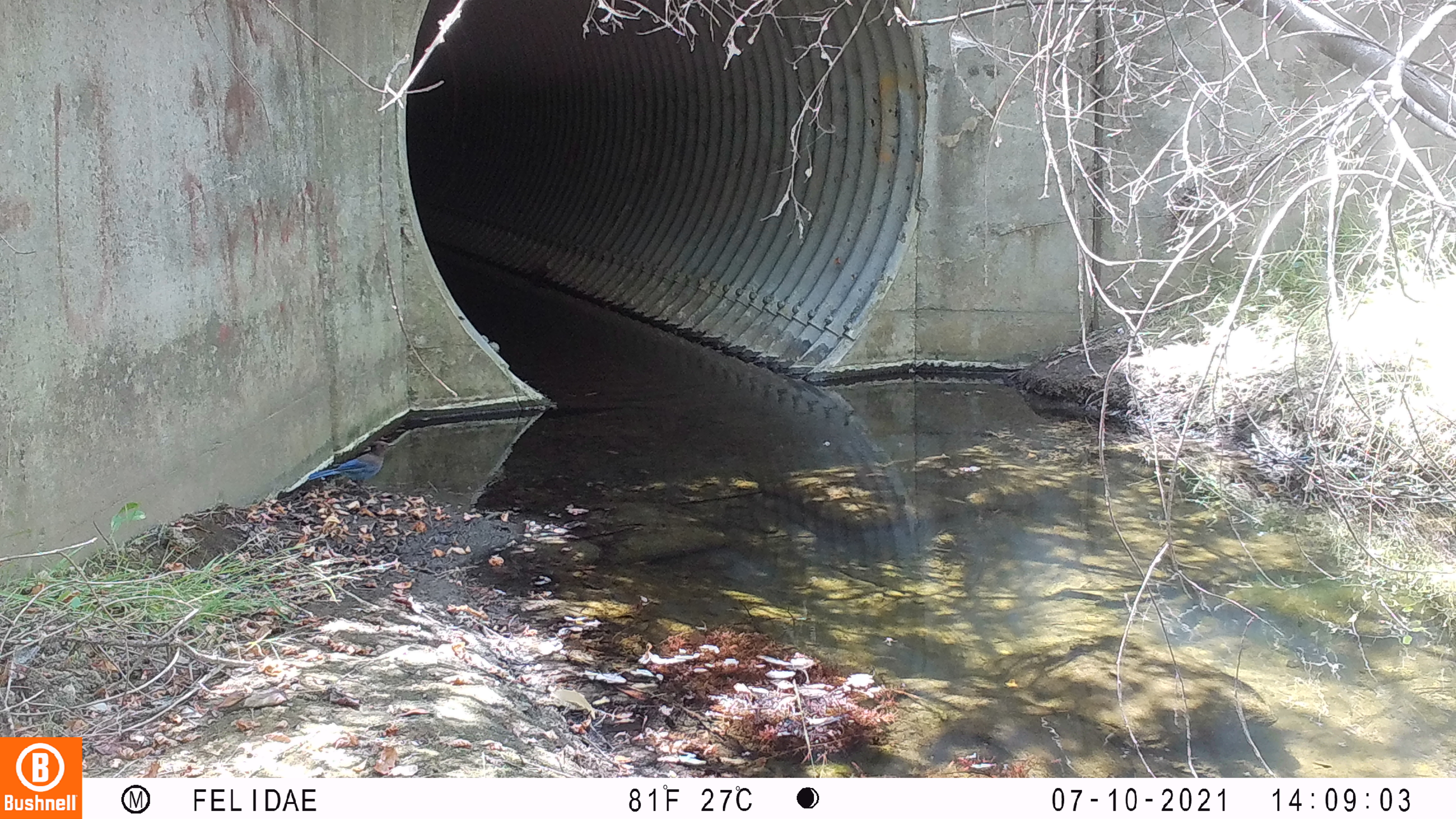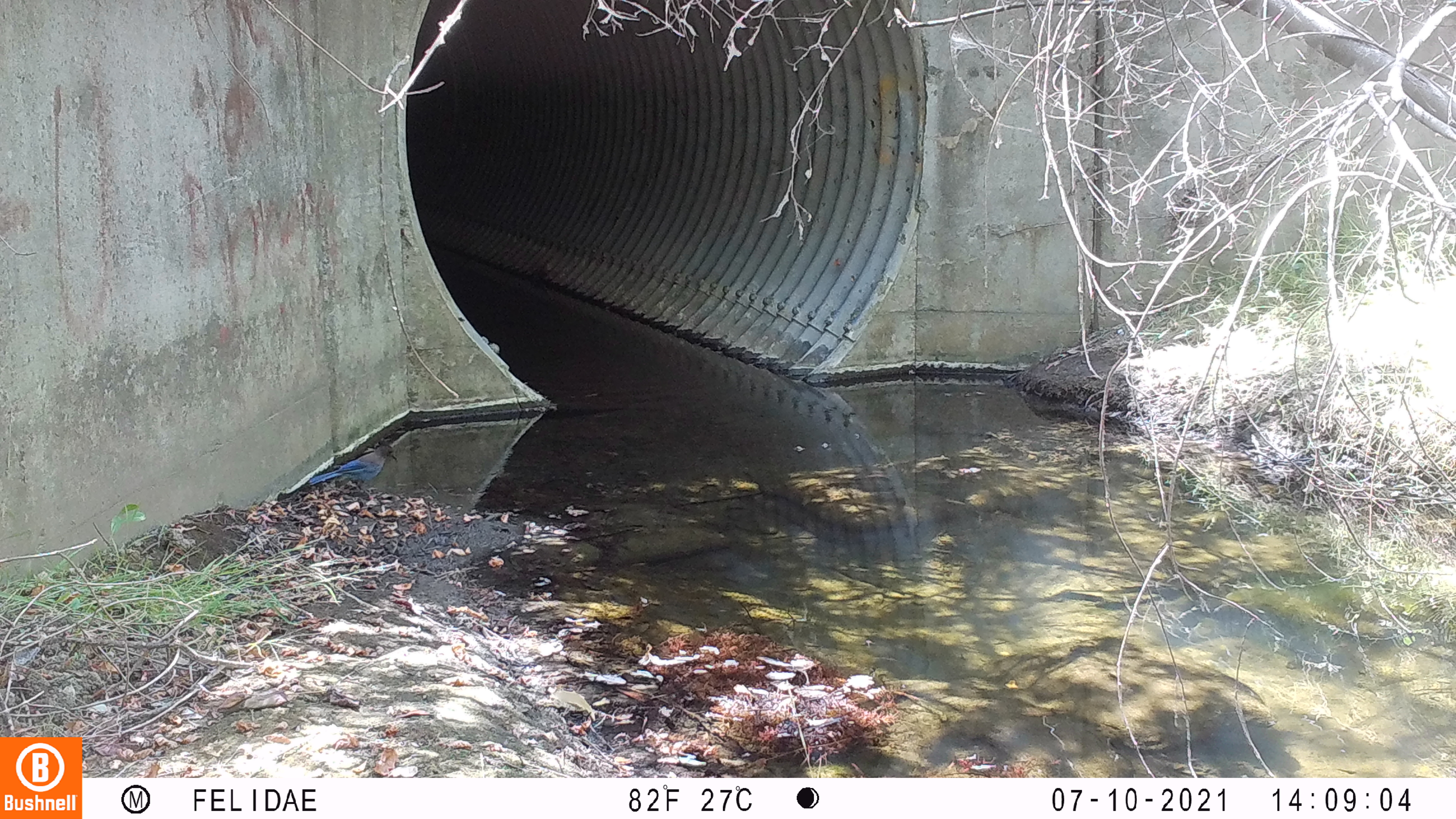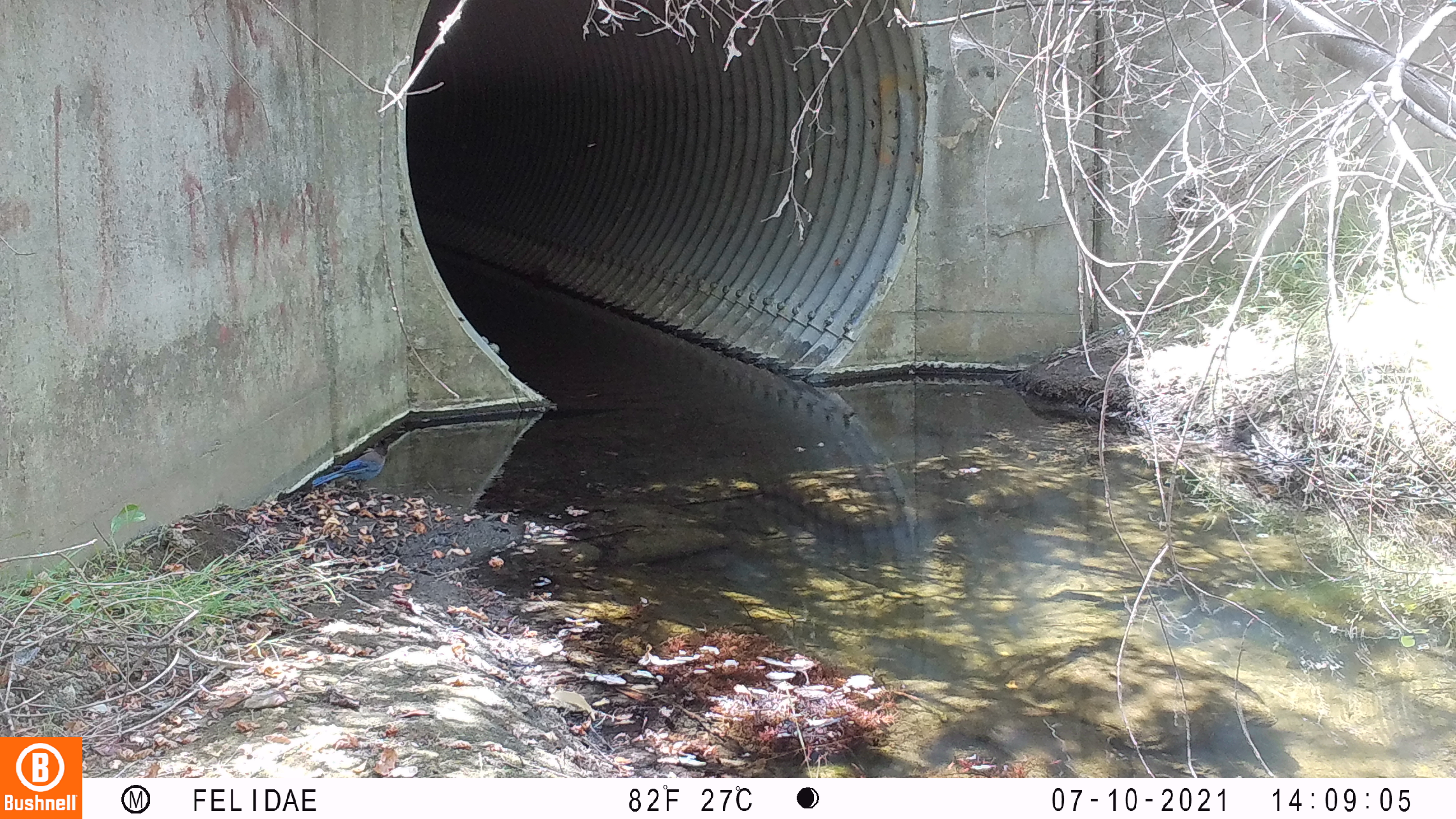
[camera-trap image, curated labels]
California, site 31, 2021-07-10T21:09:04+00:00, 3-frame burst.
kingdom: Animalia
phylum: Chordata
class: Aves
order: Passeriformes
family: Corvidae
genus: Aphelocoma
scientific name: Aphelocoma californica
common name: california scrub jay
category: western scrub-jay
Western scrub-jay (california scrub jay) (Aphelocoma californica).